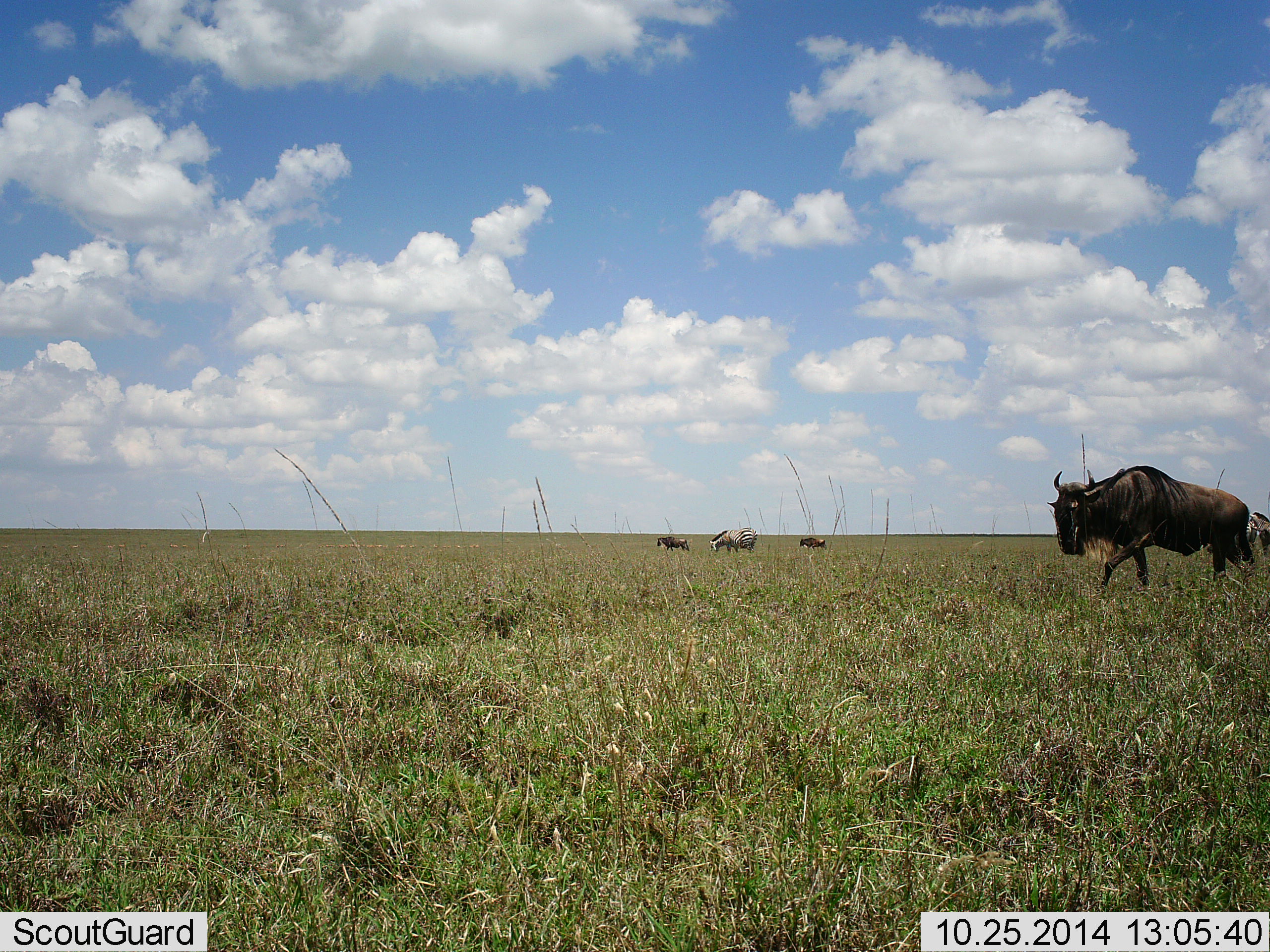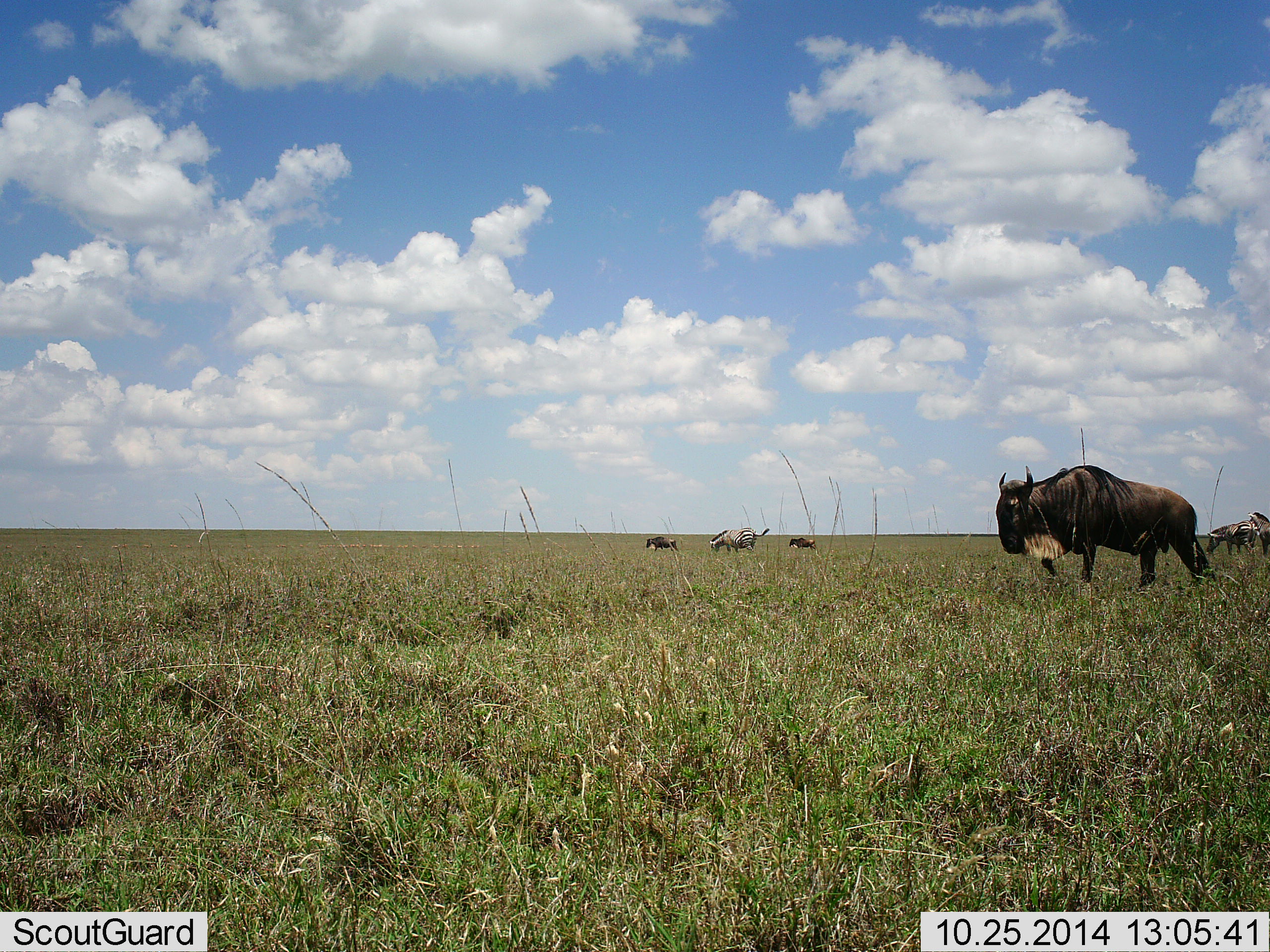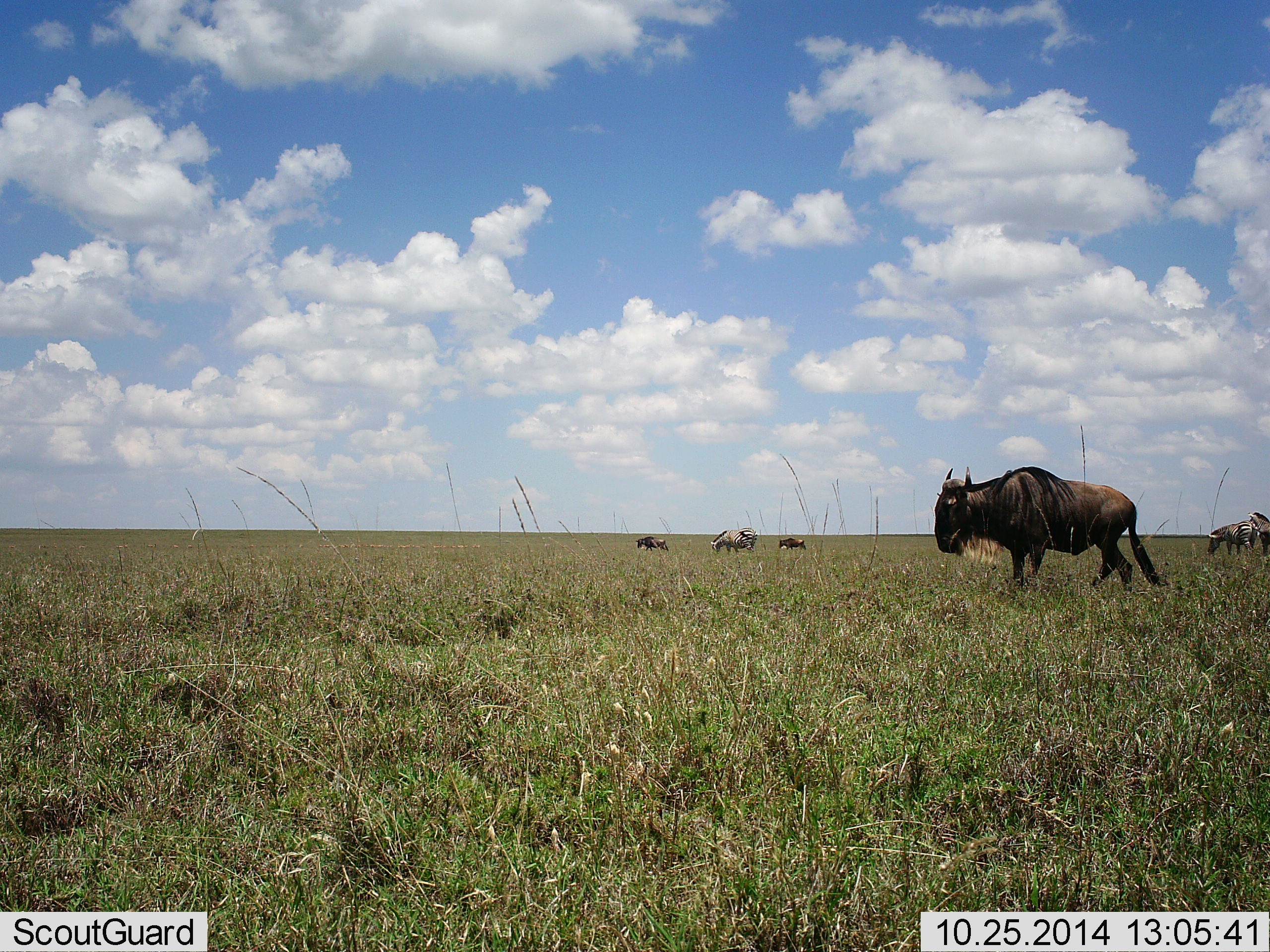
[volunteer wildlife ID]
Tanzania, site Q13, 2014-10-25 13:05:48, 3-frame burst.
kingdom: Animalia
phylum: Chordata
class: Mammalia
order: Artiodactyla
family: Bovidae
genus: Connochaetes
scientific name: Connochaetes taurinus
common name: blue wildebeest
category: wildebeest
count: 4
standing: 31%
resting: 0%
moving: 100%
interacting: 0%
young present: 0%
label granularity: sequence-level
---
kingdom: Animalia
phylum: Chordata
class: Mammalia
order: Perissodactyla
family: Equidae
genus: Equus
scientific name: Equus quagga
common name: plains zebra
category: zebra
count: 2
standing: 82%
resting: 0%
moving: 9%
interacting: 9%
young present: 0%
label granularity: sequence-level